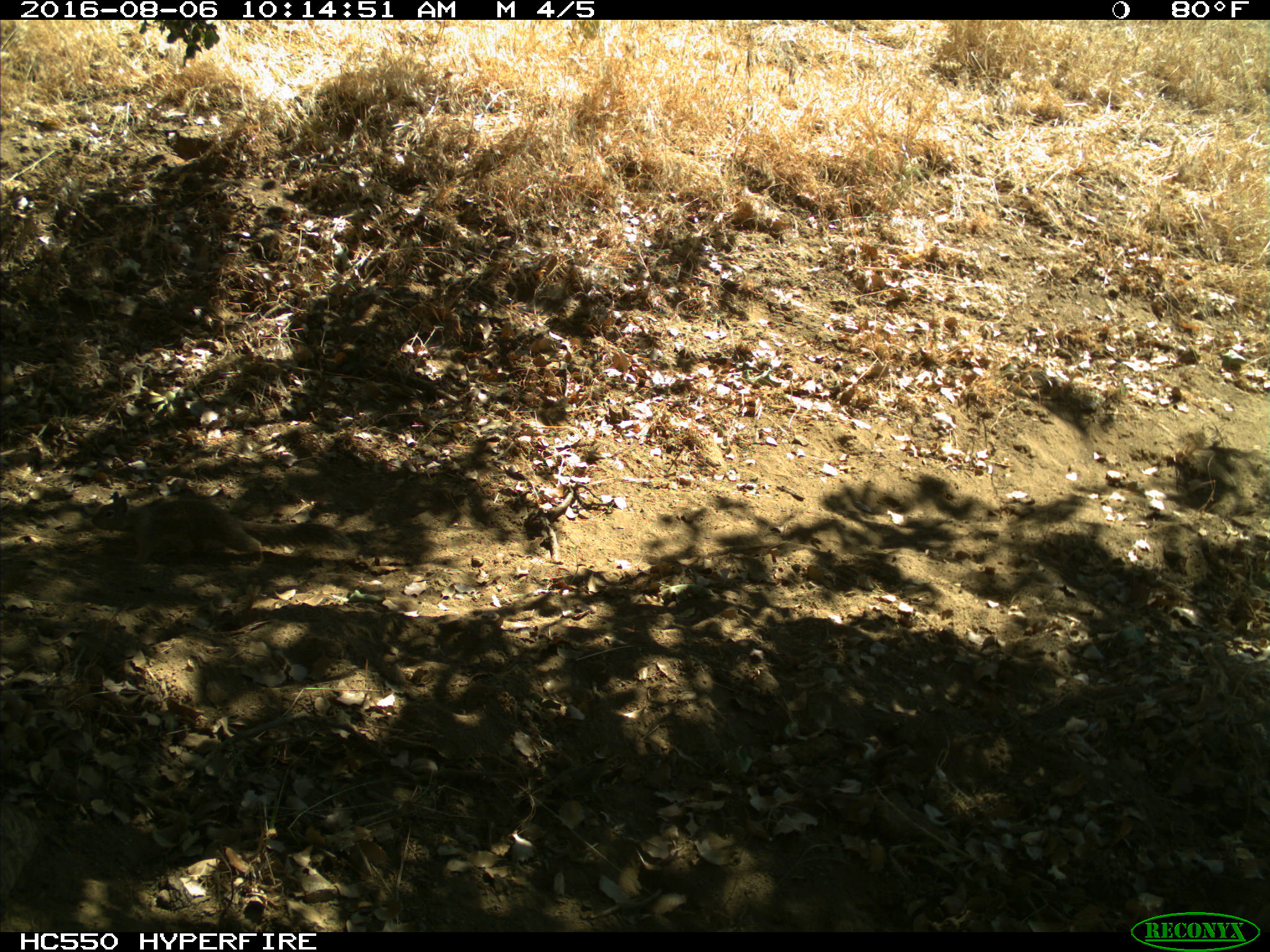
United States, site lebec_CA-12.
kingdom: Animalia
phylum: Chordata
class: Mammalia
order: Rodentia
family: Sciuridae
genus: Otospermophilus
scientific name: Otospermophilus beecheyi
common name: california ground squirrel